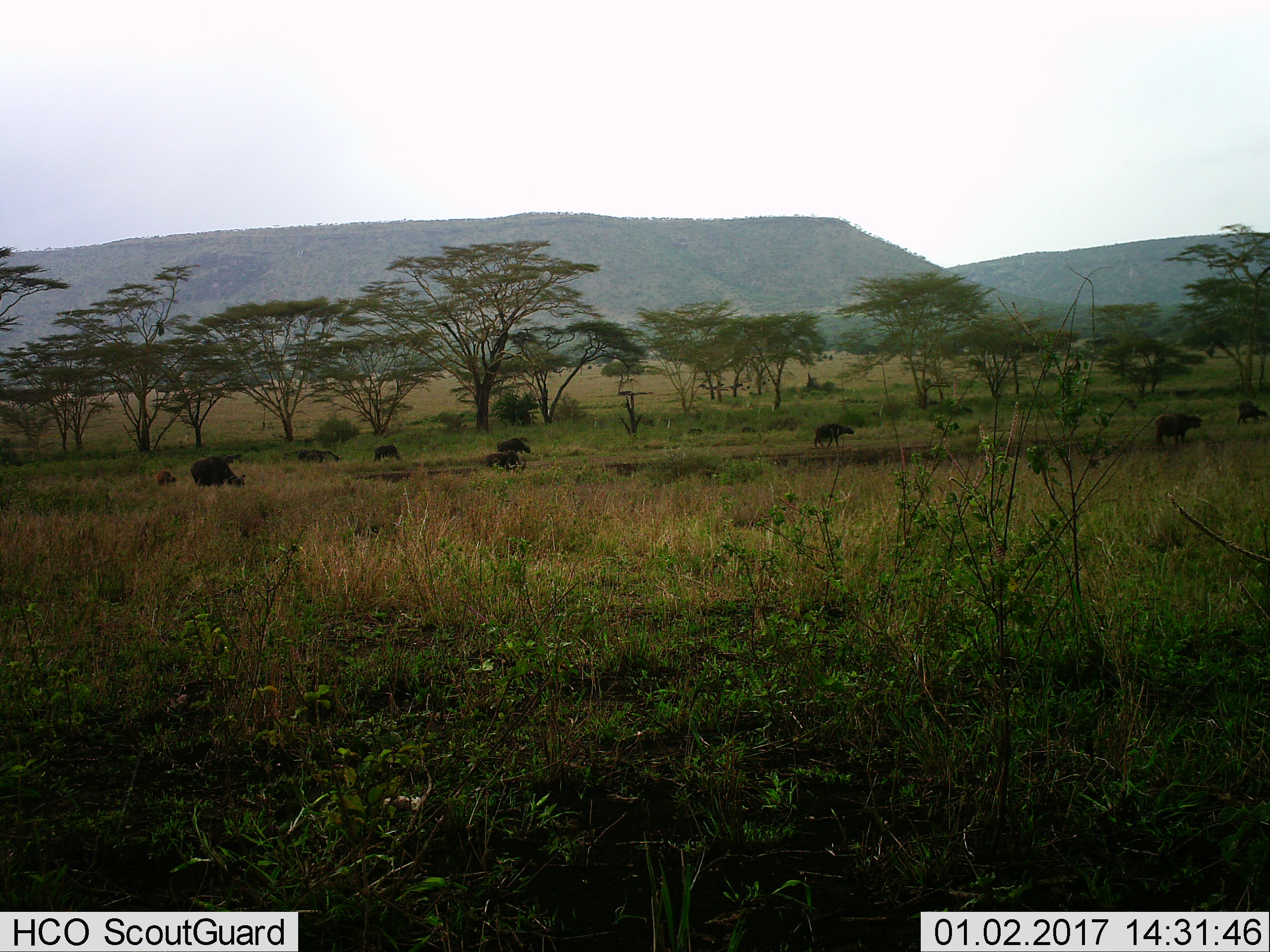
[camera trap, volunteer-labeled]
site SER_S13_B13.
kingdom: Animalia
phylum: Chordata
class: Mammalia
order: Artiodactyla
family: Bovidae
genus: Syncerus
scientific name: Syncerus caffer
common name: african buffalo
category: buffalo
Buffalo (african buffalo) (Syncerus caffer), count 8. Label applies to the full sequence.